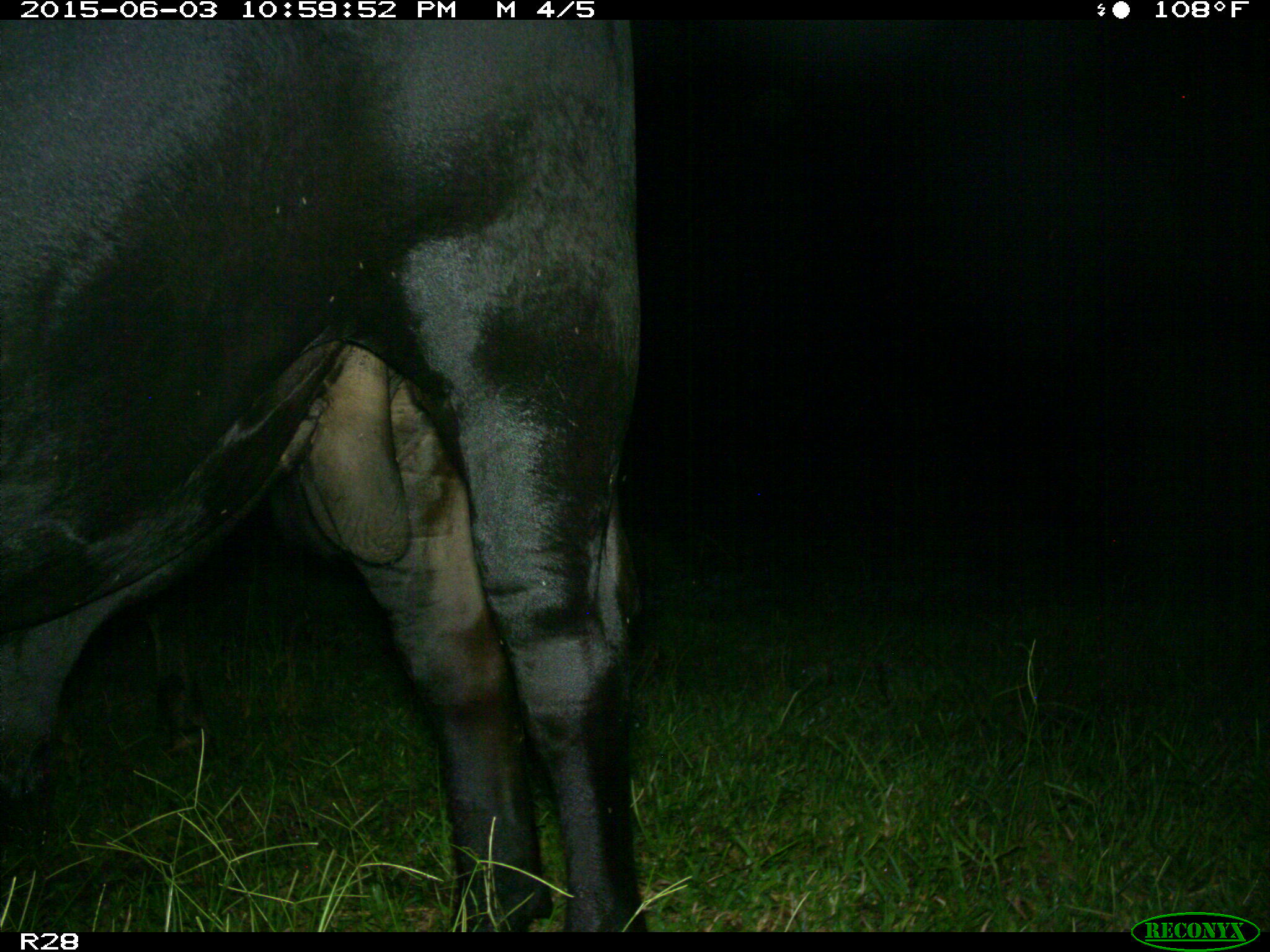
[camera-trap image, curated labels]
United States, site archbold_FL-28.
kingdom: Animalia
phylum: Chordata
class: Mammalia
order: Artiodactyla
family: Bovidae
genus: Bos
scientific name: Bos taurus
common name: domestic cow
Bos taurus (domestic cow).